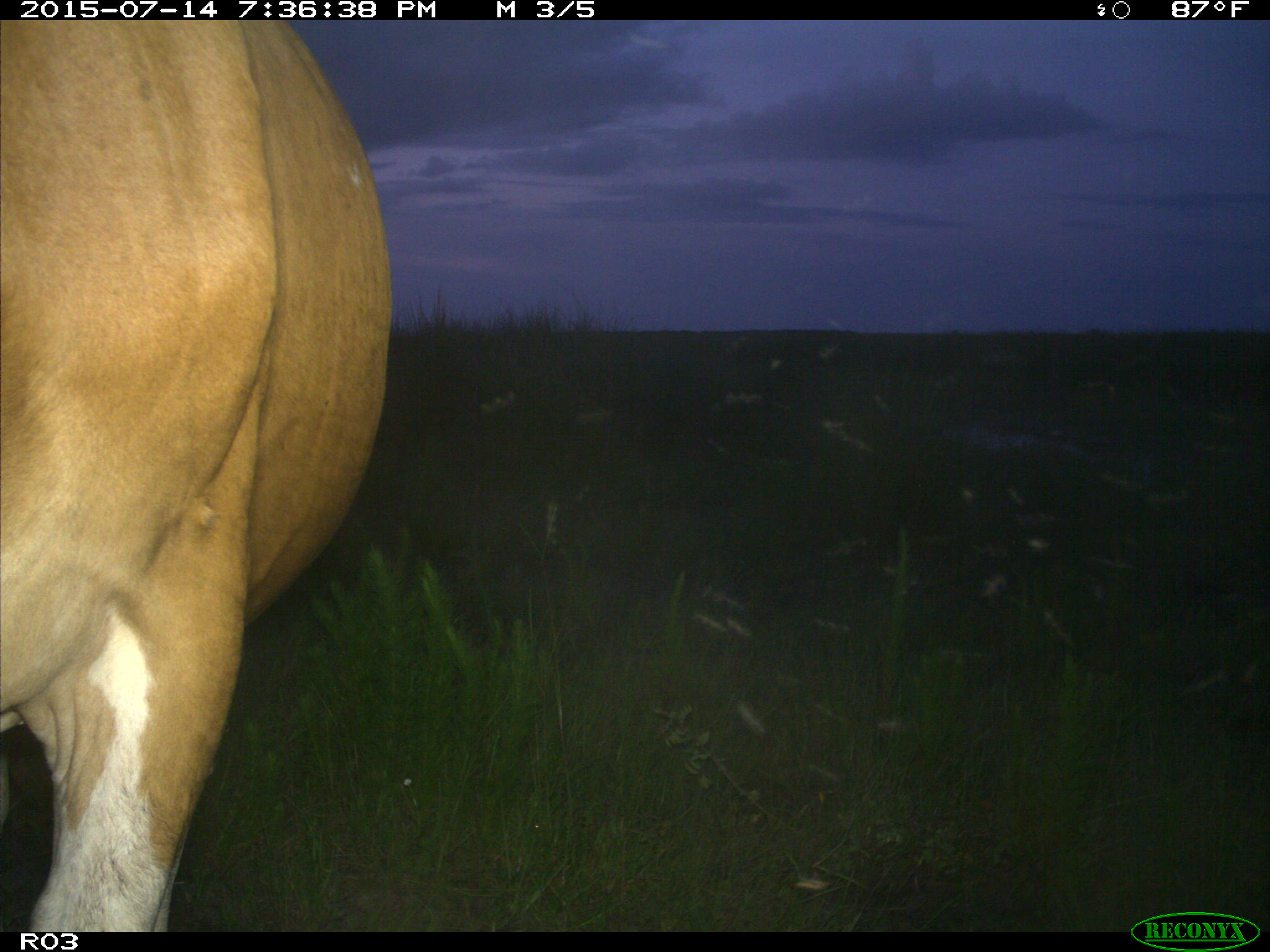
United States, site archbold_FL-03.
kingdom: Animalia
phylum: Chordata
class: Mammalia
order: Artiodactyla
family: Bovidae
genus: Bos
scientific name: Bos taurus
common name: domestic cow